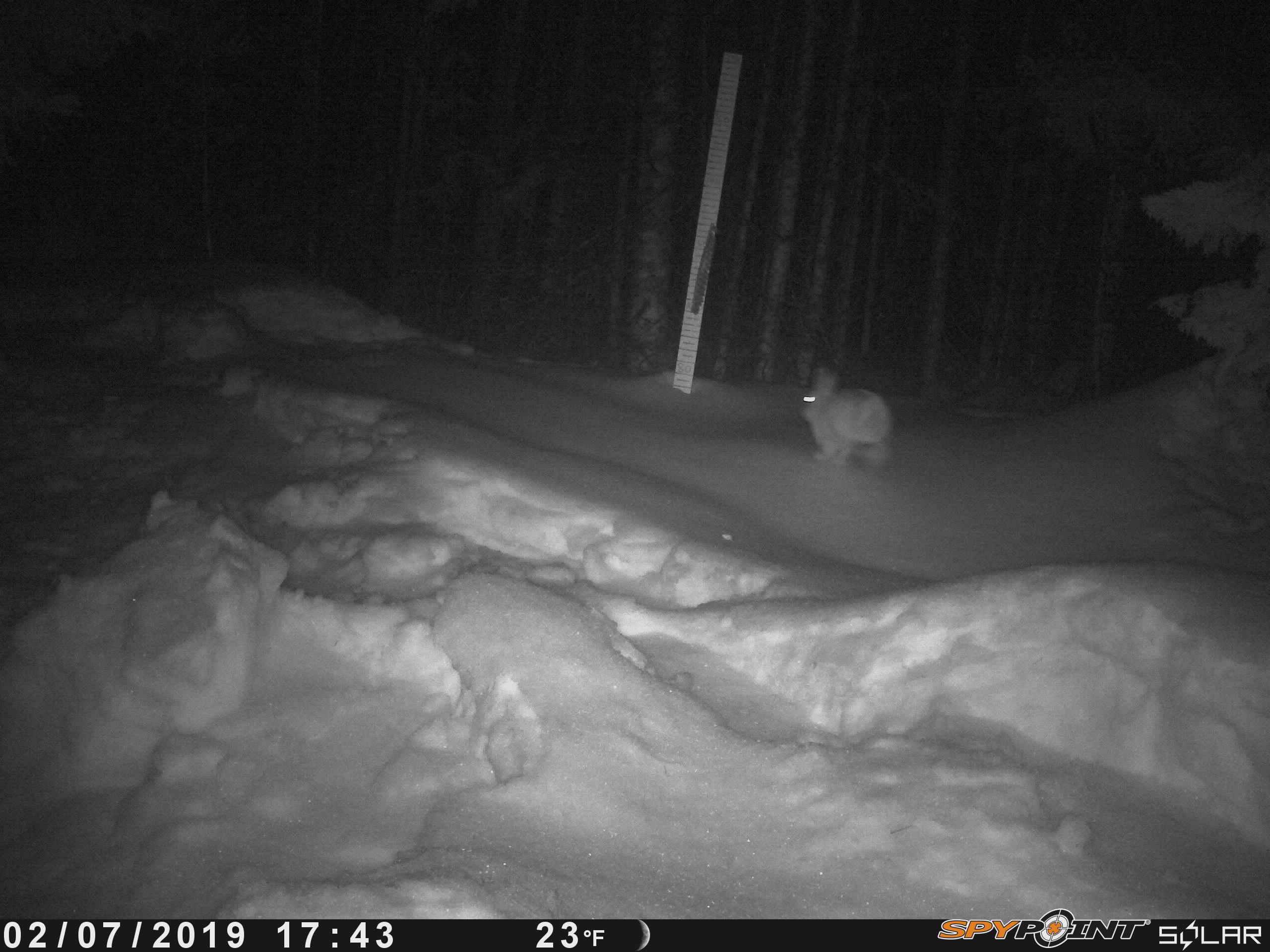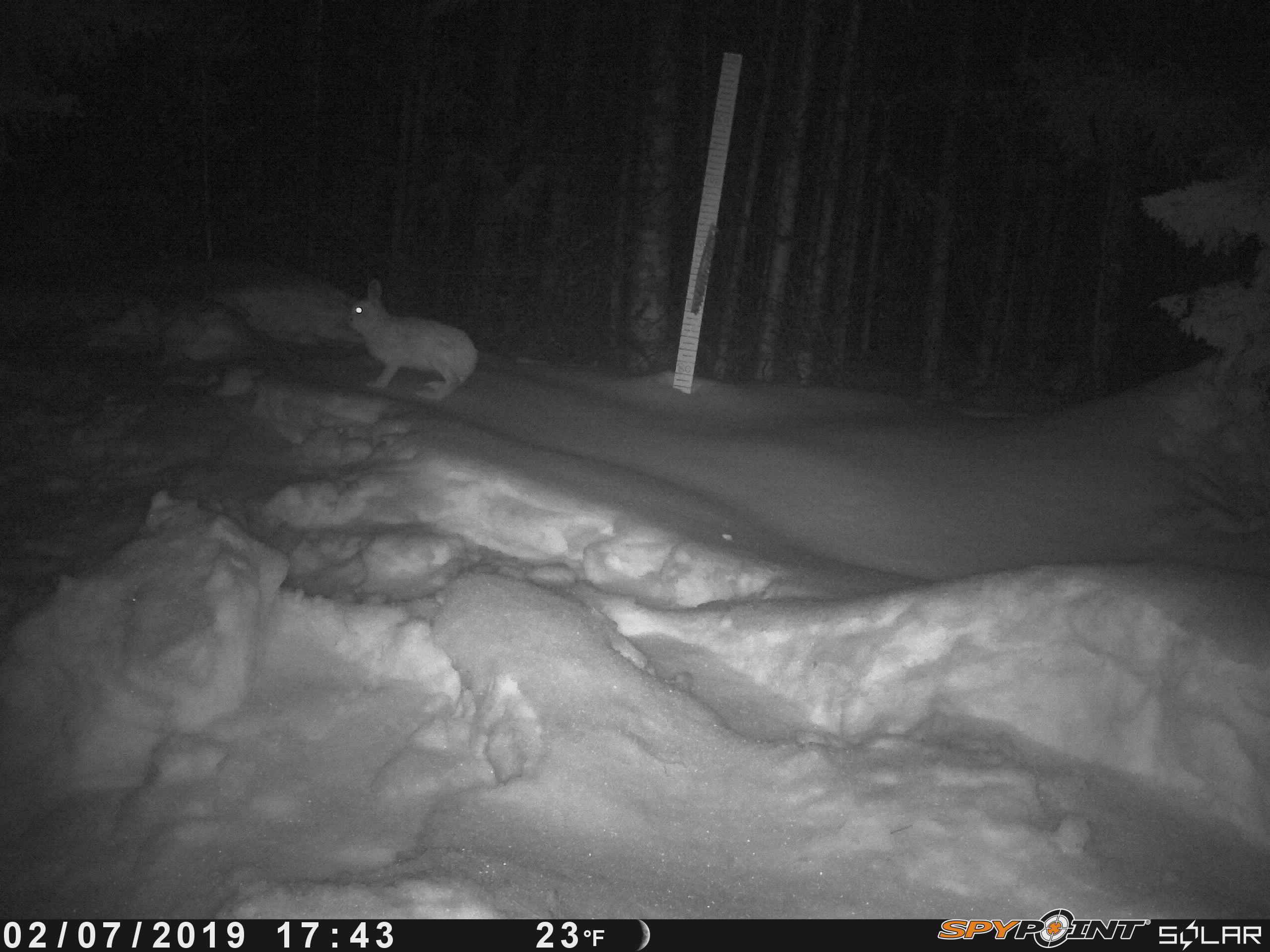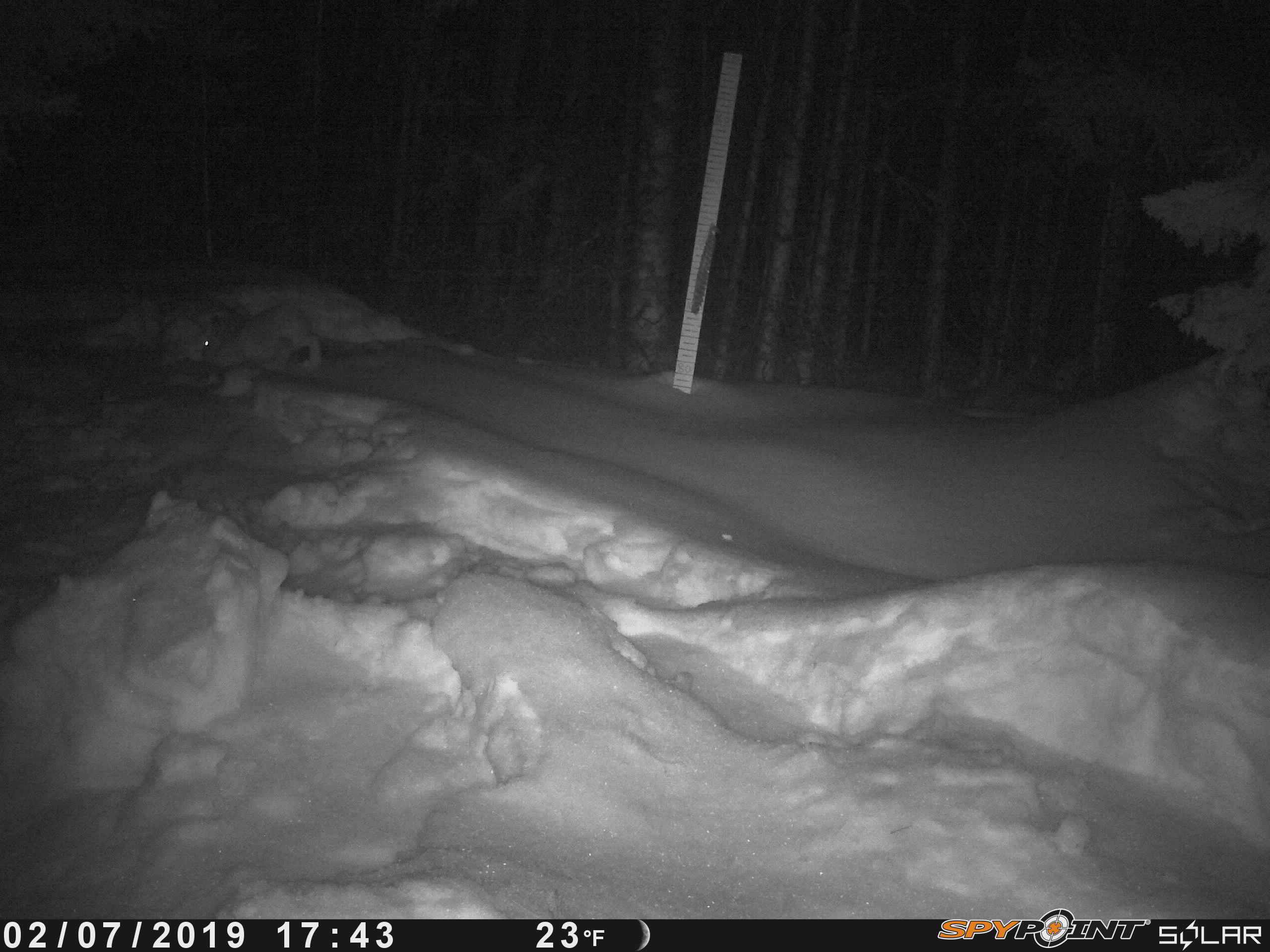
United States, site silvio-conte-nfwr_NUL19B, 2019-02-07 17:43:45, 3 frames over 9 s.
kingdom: Animalia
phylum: Chordata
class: Mammalia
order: Lagomorpha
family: Leporidae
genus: Lepus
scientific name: Lepus americanus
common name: snowshoe hare